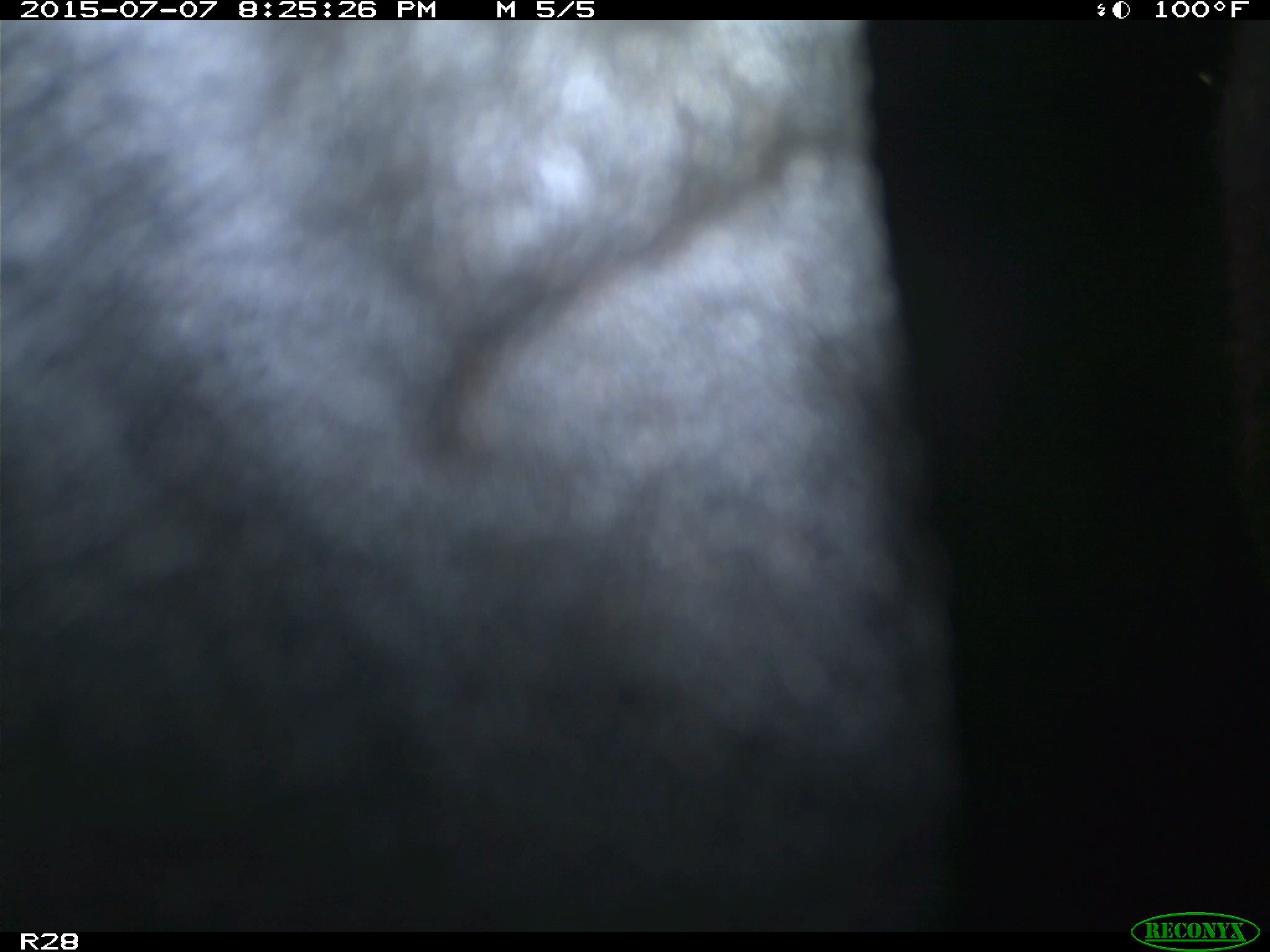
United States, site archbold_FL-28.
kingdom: Animalia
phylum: Chordata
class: Mammalia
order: Artiodactyla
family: Bovidae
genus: Bos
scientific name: Bos taurus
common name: domestic cow